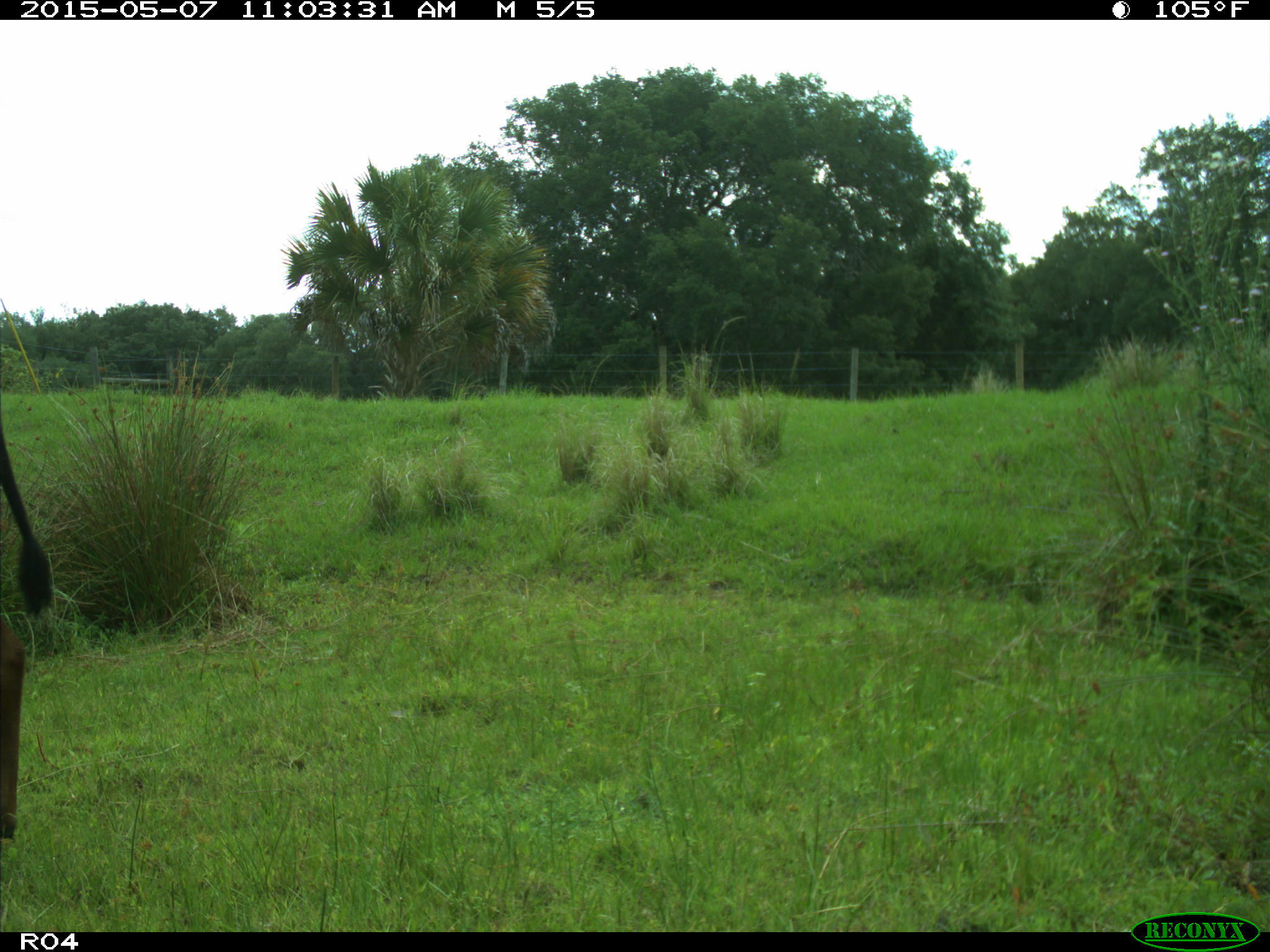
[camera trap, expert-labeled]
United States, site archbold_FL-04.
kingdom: Animalia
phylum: Chordata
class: Mammalia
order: Artiodactyla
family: Bovidae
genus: Bos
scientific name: Bos taurus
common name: domestic cow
Bos taurus (domestic cow).